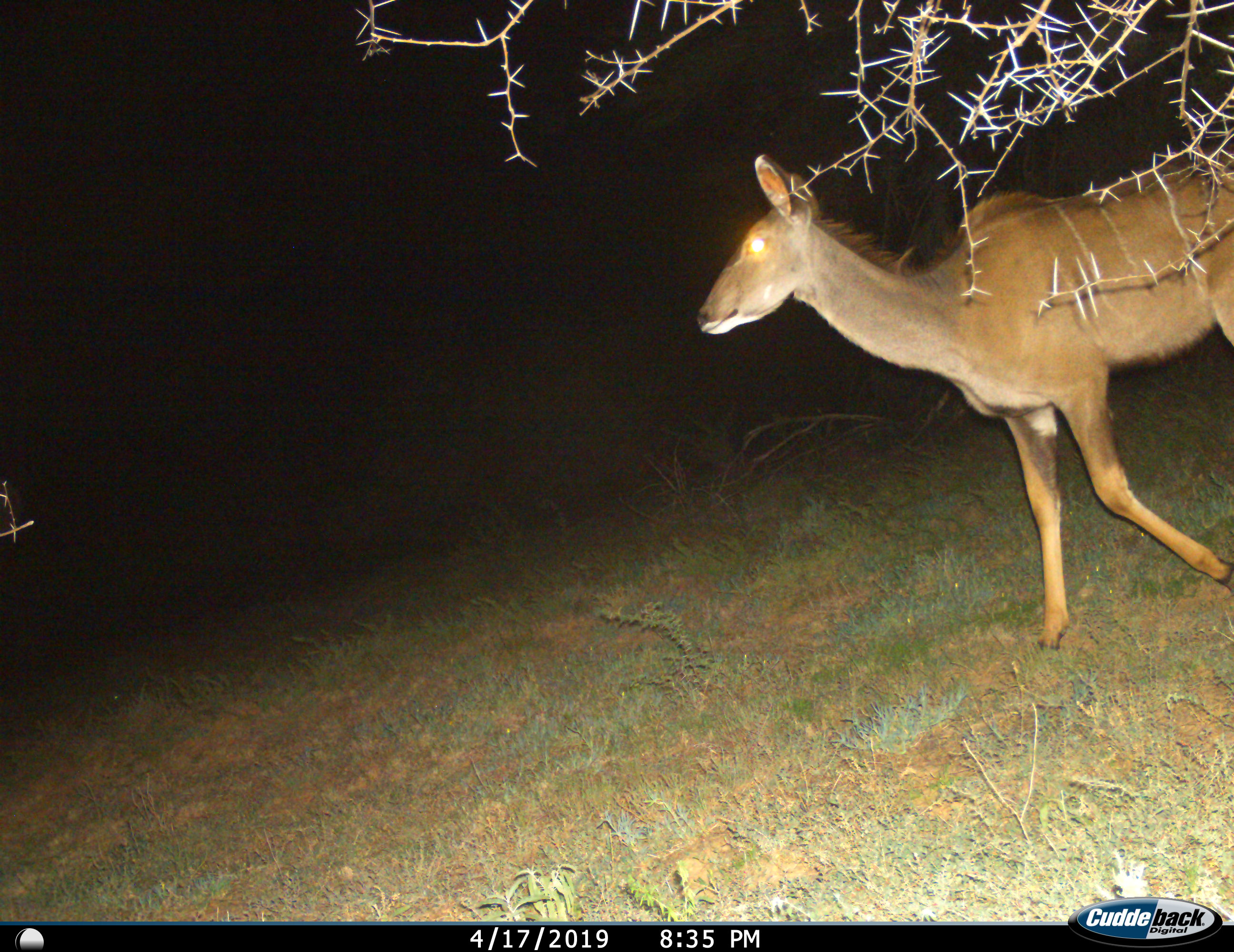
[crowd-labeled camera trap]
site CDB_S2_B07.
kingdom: Animalia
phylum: Chordata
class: Mammalia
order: Artiodactyla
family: Bovidae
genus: Tragelaphus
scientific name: Tragelaphus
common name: kudu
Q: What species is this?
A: Kudu (Tragelaphus).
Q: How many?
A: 1.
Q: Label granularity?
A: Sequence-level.